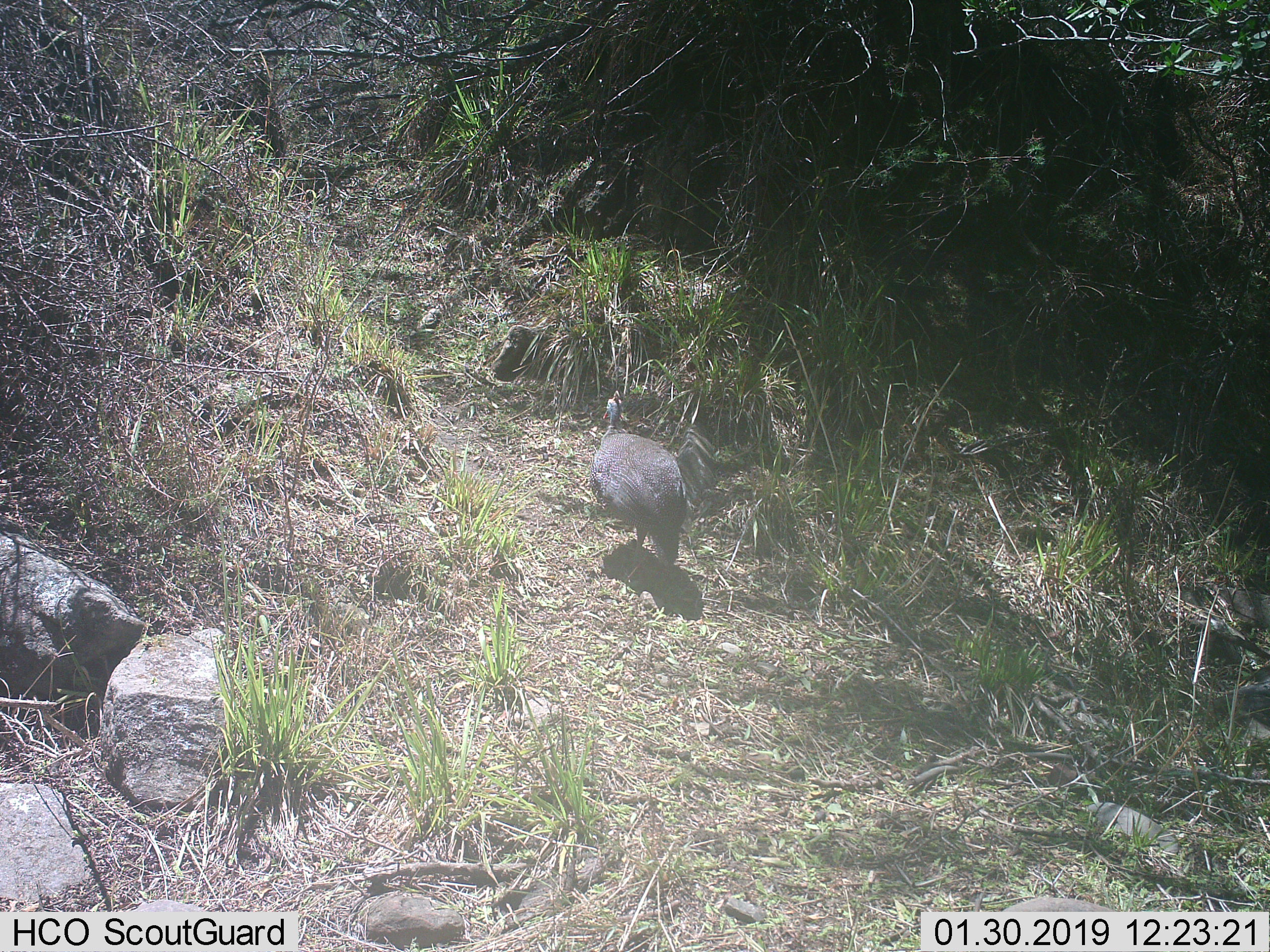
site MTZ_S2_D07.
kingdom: Animalia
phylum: Chordata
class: Aves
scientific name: Aves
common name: bird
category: birdother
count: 1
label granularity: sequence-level